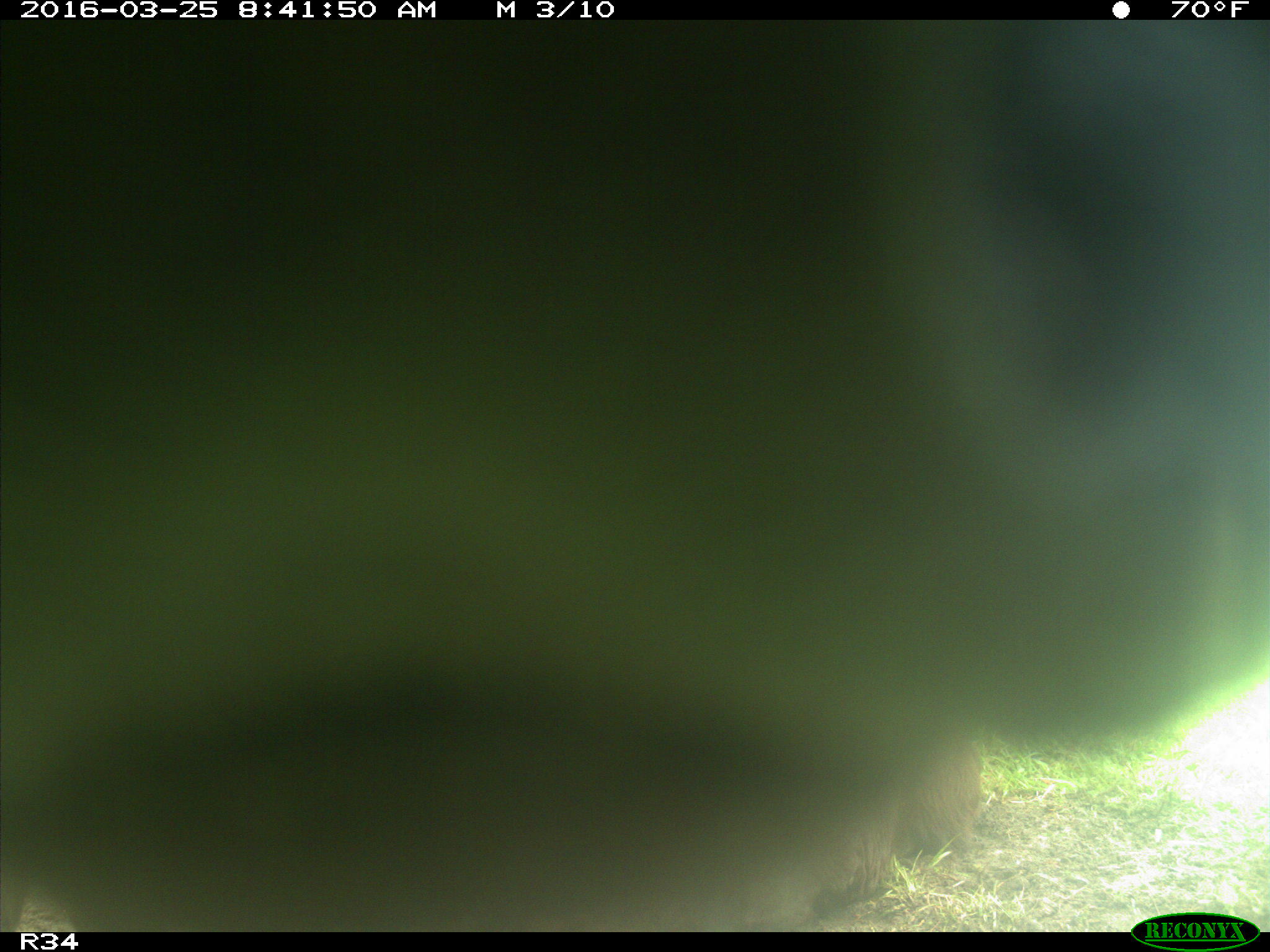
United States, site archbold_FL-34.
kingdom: Animalia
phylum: Chordata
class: Mammalia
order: Artiodactyla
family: Bovidae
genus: Bos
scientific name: Bos taurus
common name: domestic cow